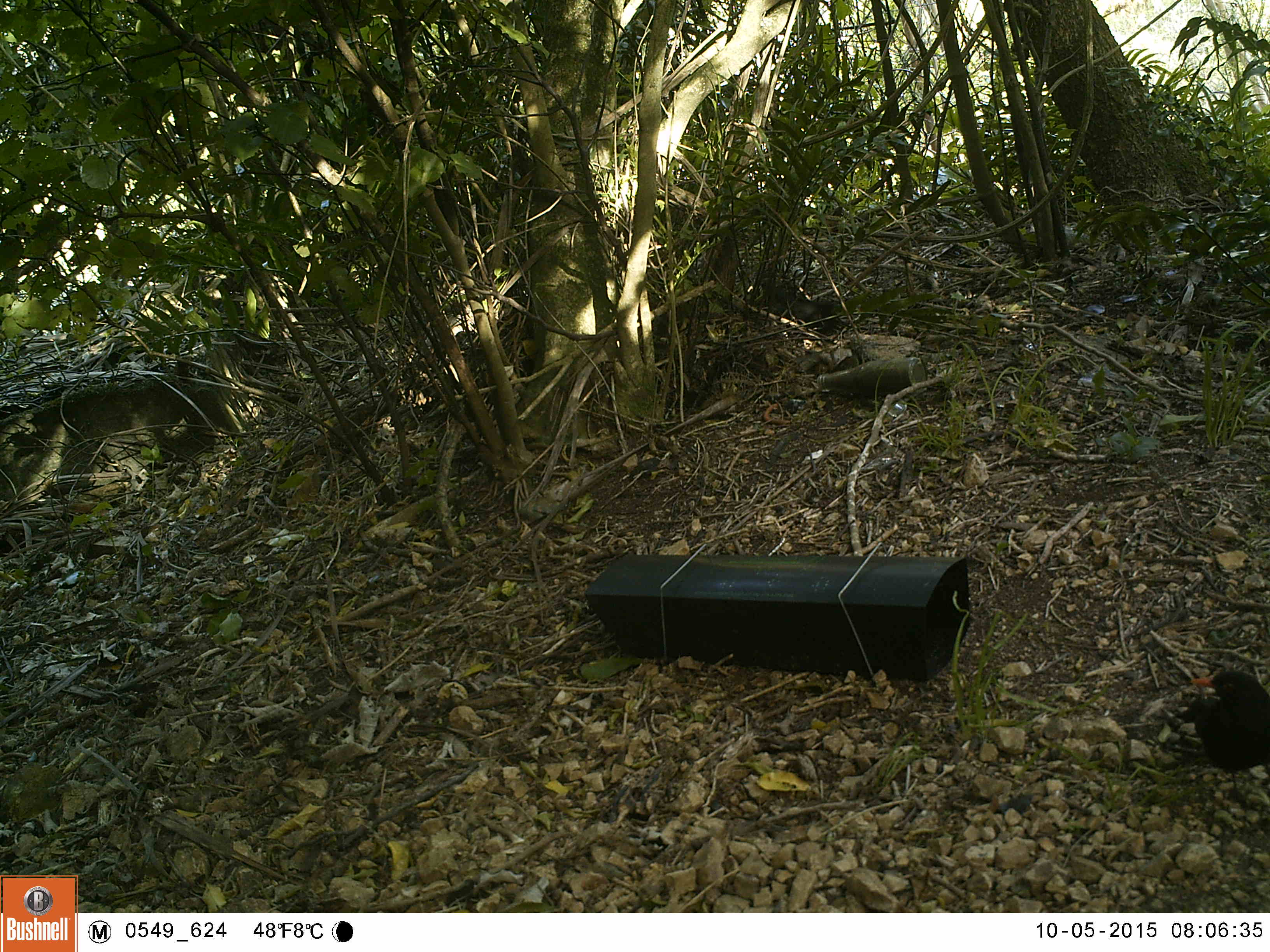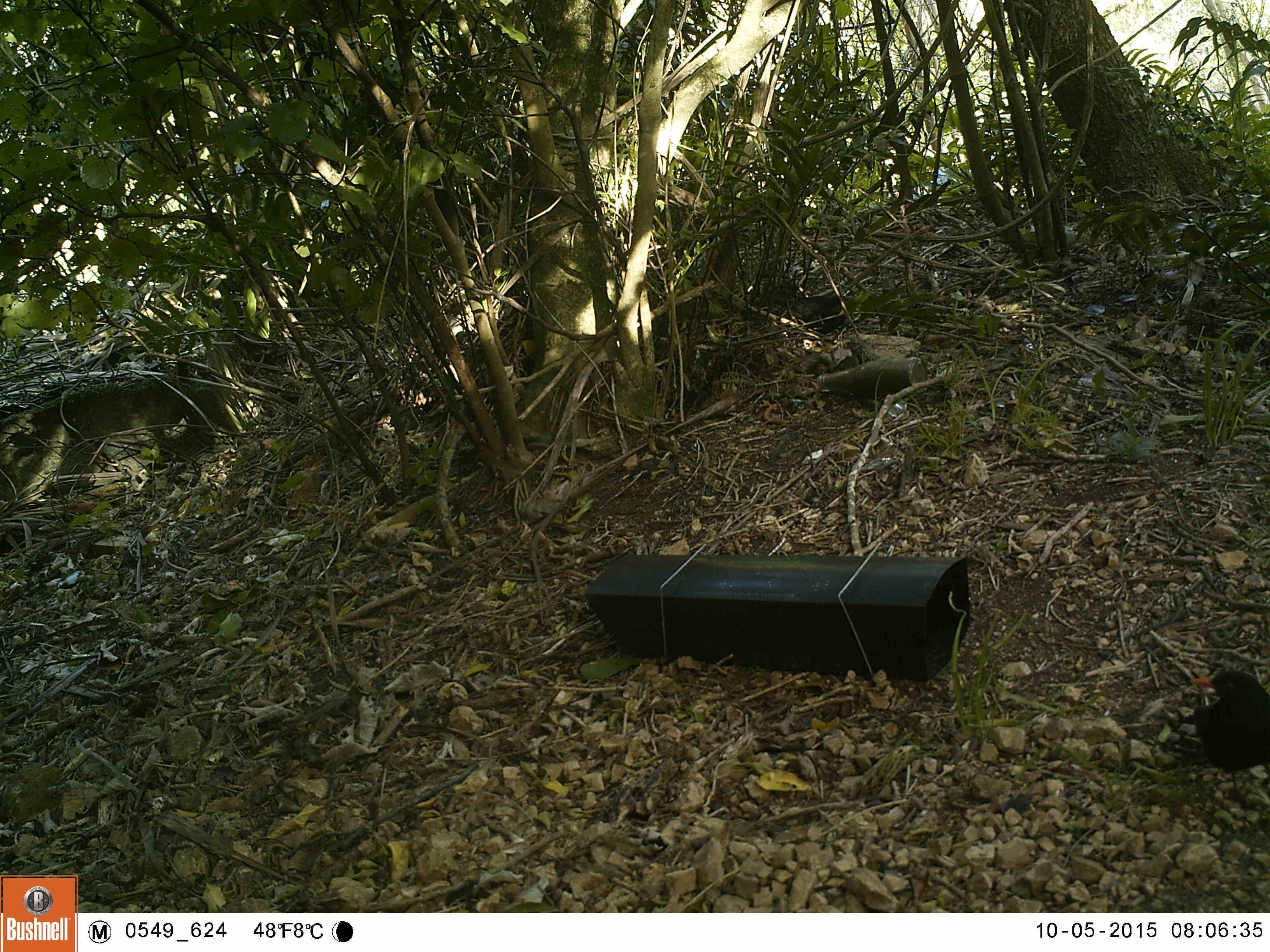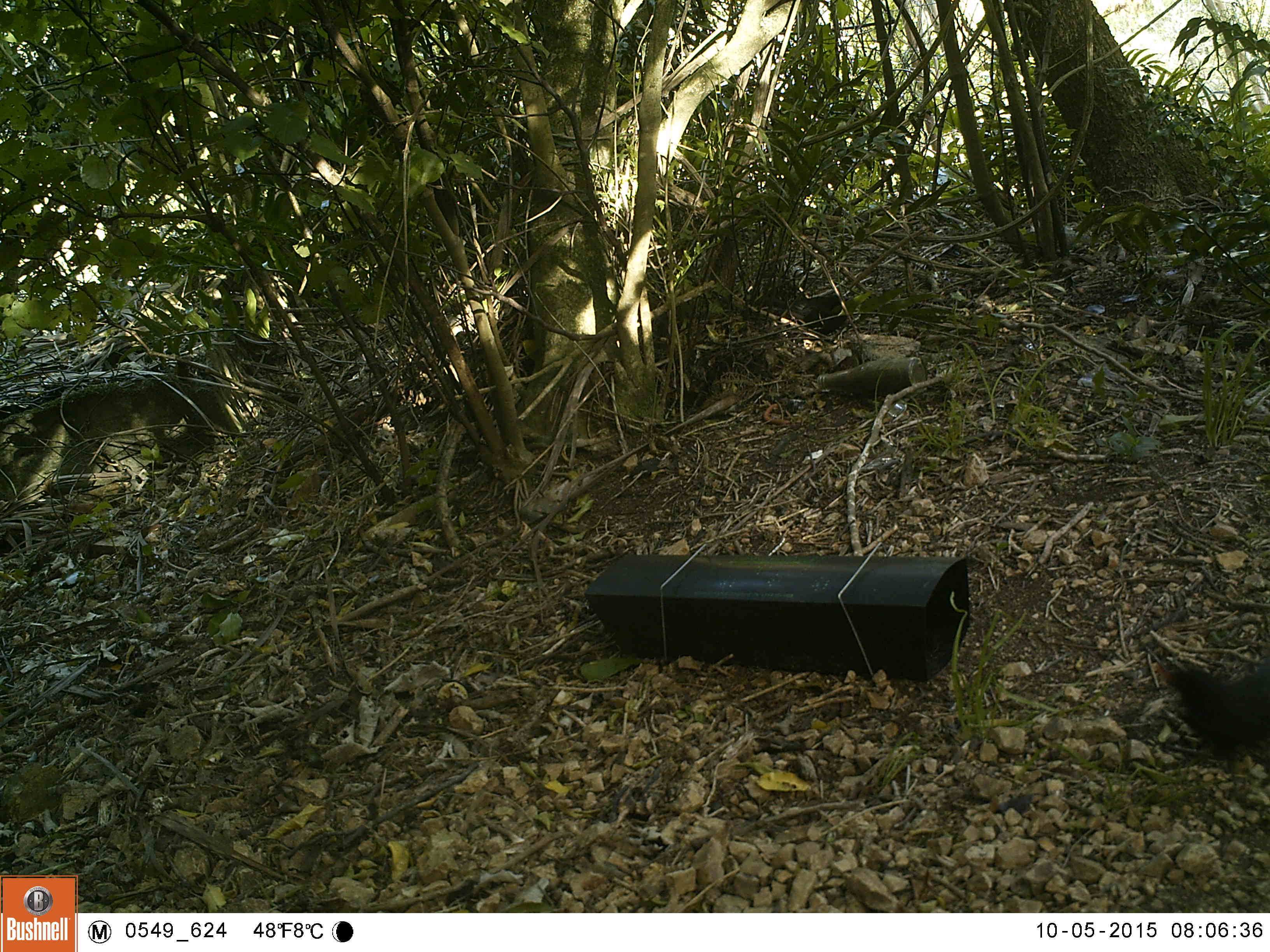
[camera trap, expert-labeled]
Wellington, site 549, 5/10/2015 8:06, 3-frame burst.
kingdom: Animalia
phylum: Chordata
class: Aves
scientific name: Aves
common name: bird